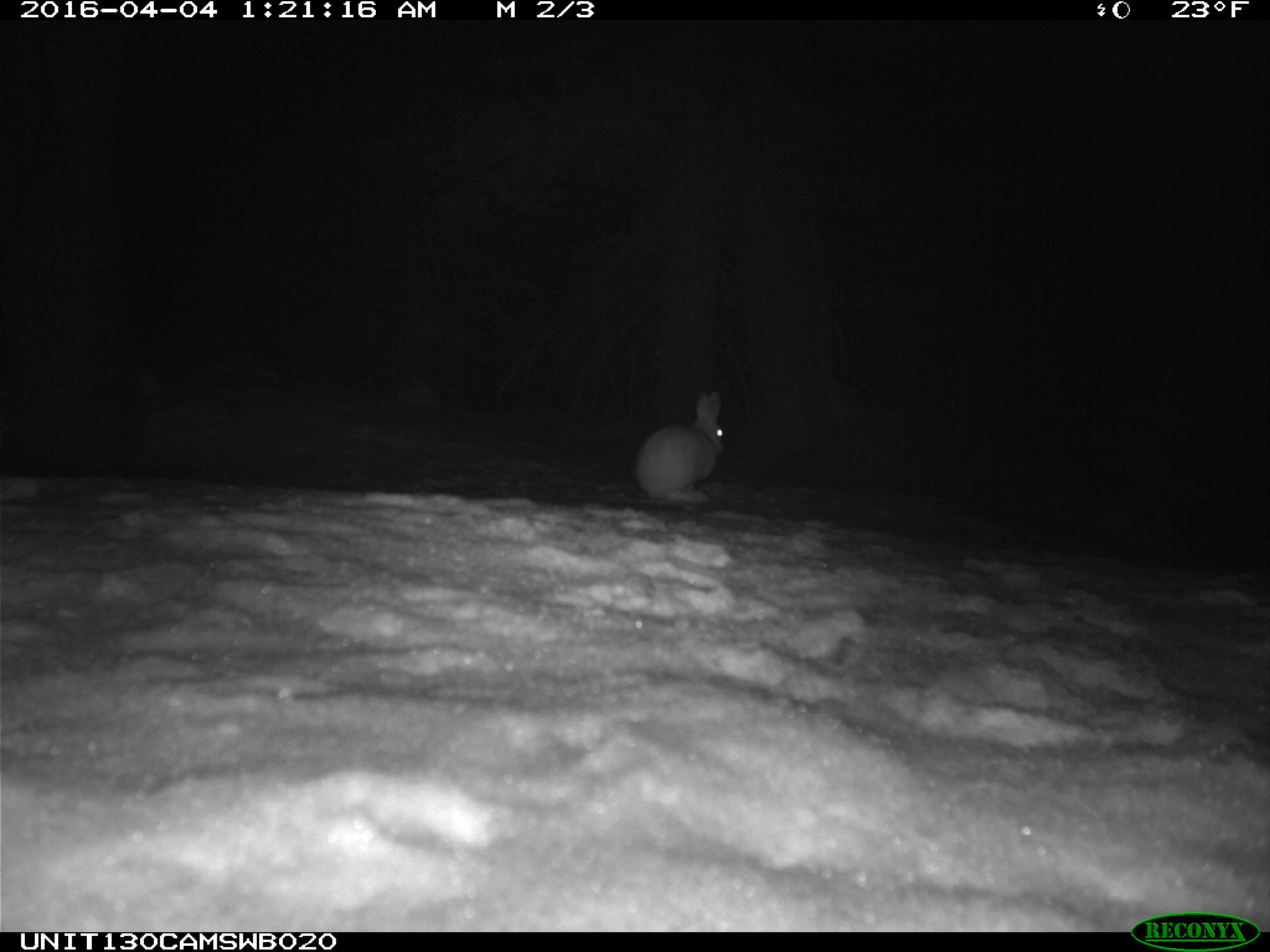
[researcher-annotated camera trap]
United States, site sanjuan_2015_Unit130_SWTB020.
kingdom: Animalia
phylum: Chordata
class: Mammalia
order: Lagomorpha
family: Leporidae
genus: Lepus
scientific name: Lepus americanus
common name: snowshoe hare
Lepus americanus (snowshoe hare).